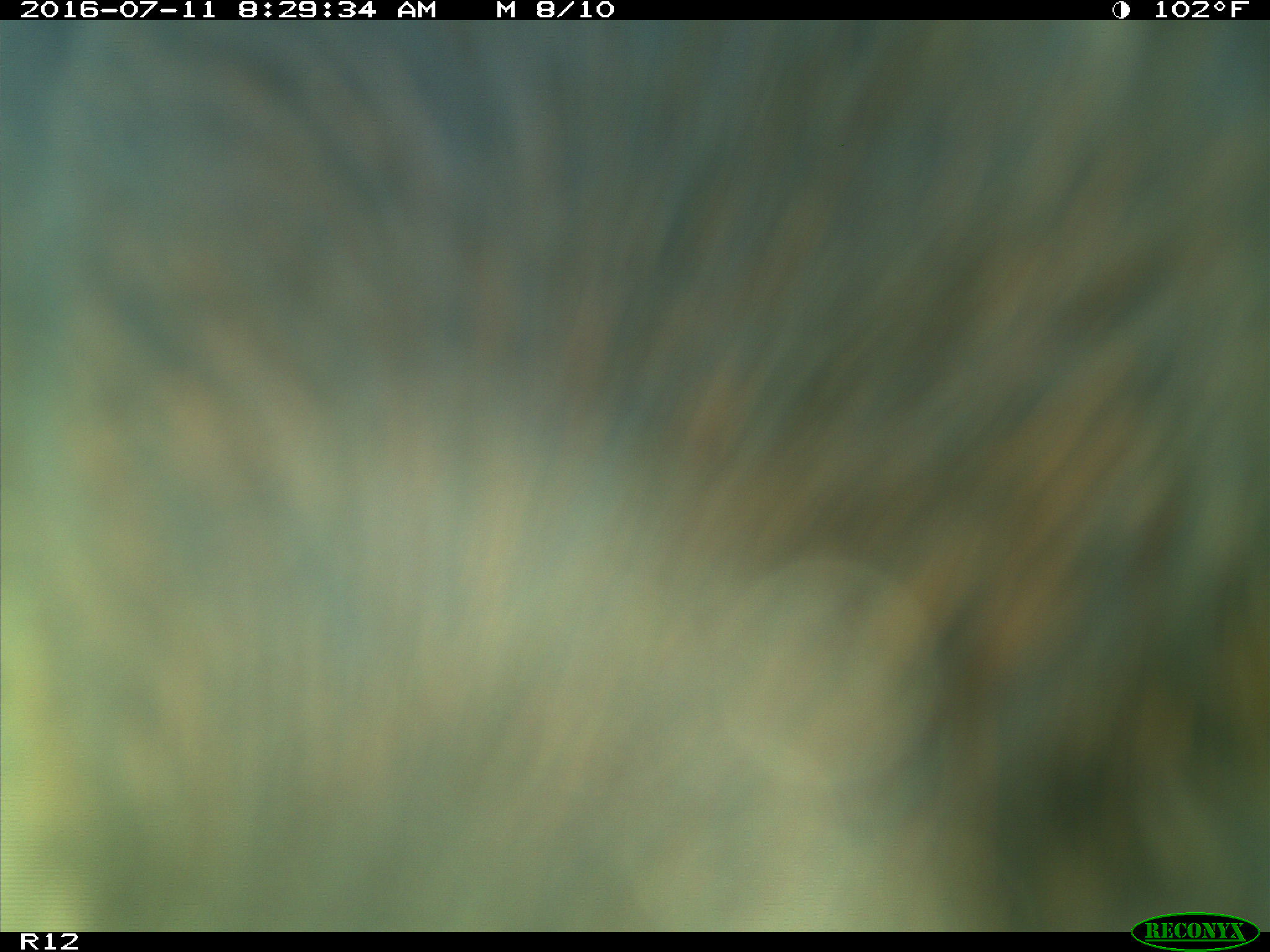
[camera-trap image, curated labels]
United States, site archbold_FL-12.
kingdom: Animalia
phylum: Chordata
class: Mammalia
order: Artiodactyla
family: Bovidae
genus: Bos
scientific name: Bos taurus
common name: domestic cow